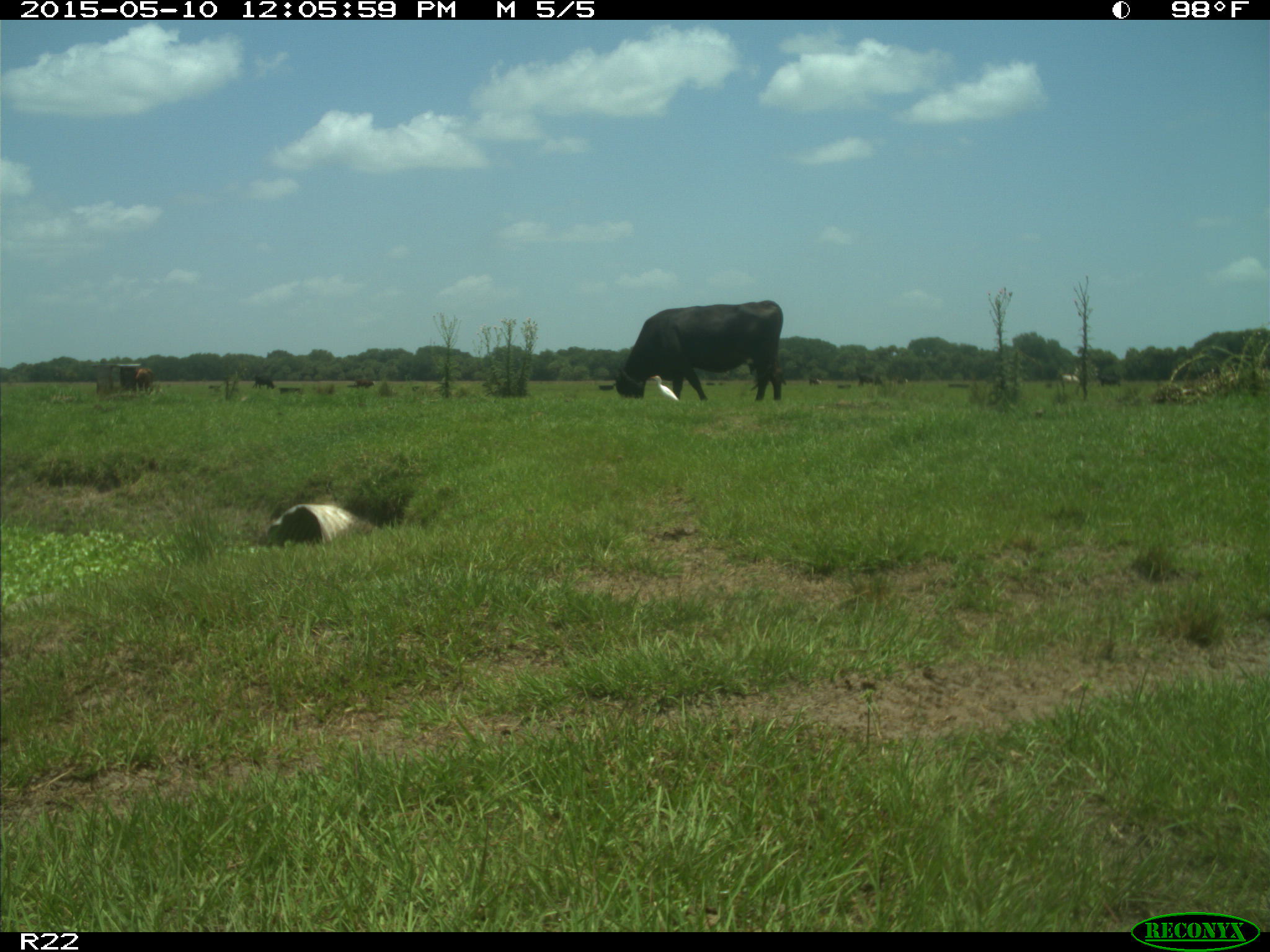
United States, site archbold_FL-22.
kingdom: Animalia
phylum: Chordata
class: Mammalia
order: Artiodactyla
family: Bovidae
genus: Bos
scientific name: Bos taurus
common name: domestic cow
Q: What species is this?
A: Bos taurus (domestic cow).